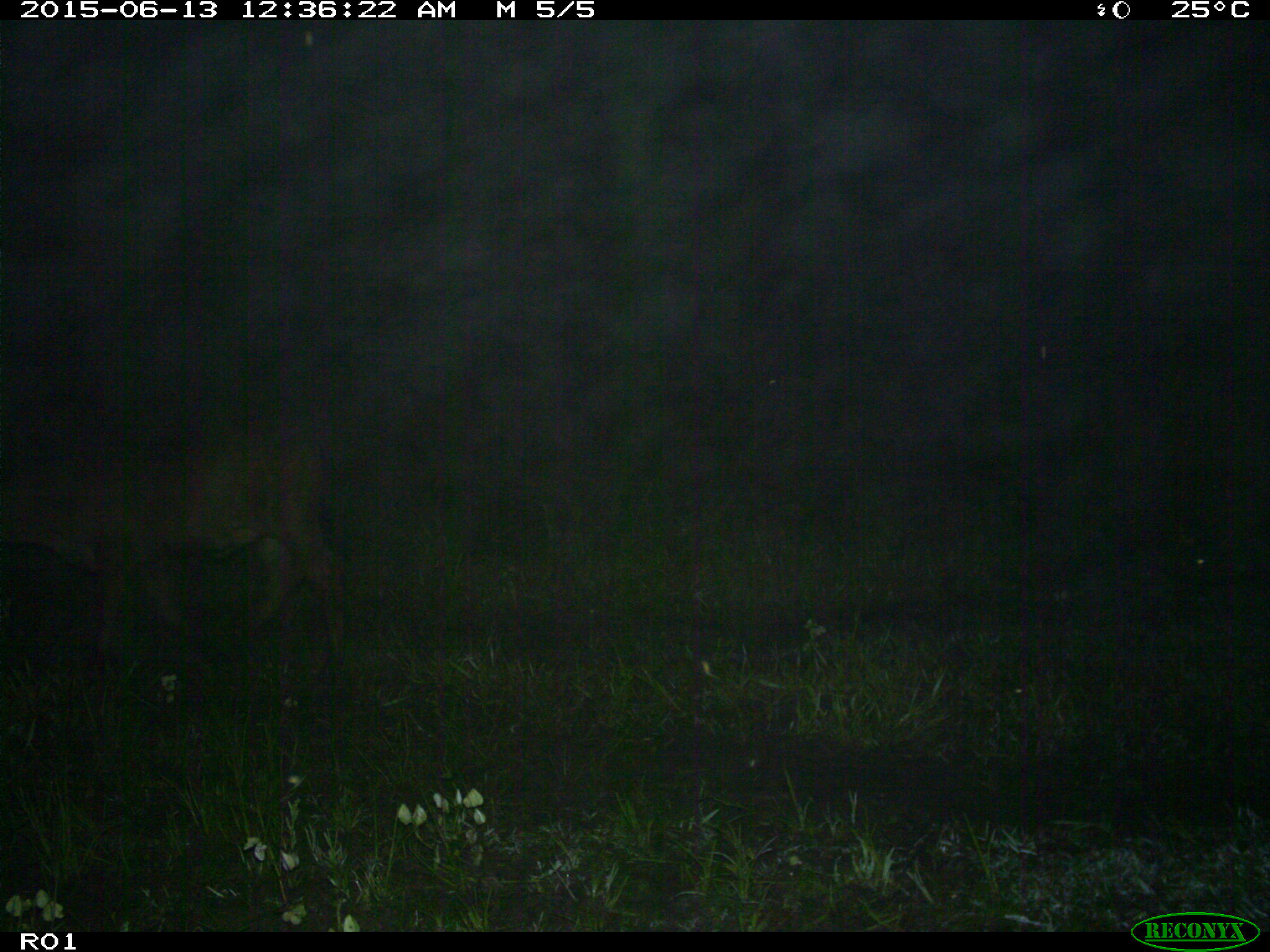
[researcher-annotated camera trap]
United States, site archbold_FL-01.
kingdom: Animalia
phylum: Chordata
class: Mammalia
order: Artiodactyla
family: Bovidae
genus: Bos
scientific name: Bos taurus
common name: domestic cow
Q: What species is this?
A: Bos taurus (domestic cow).